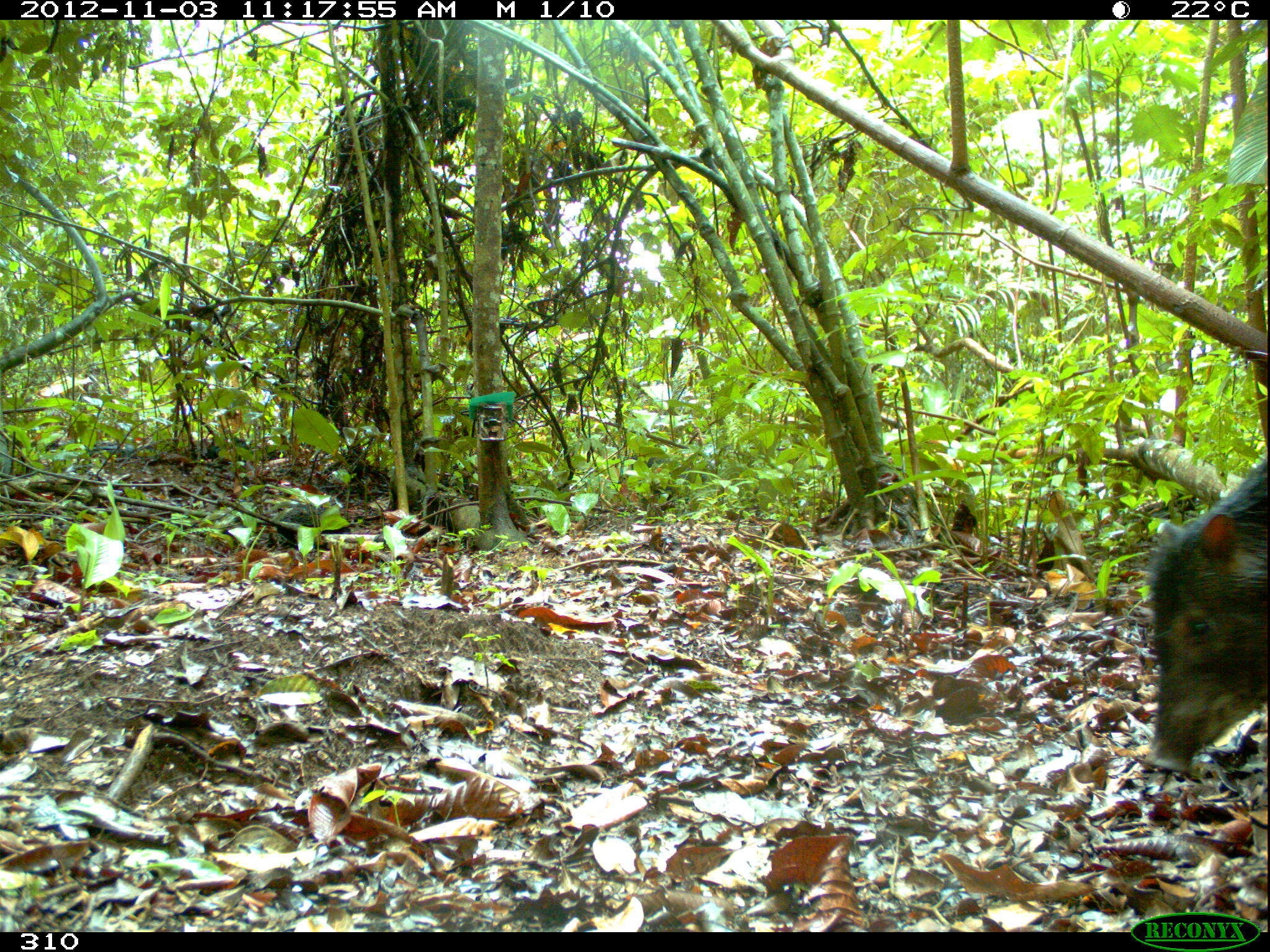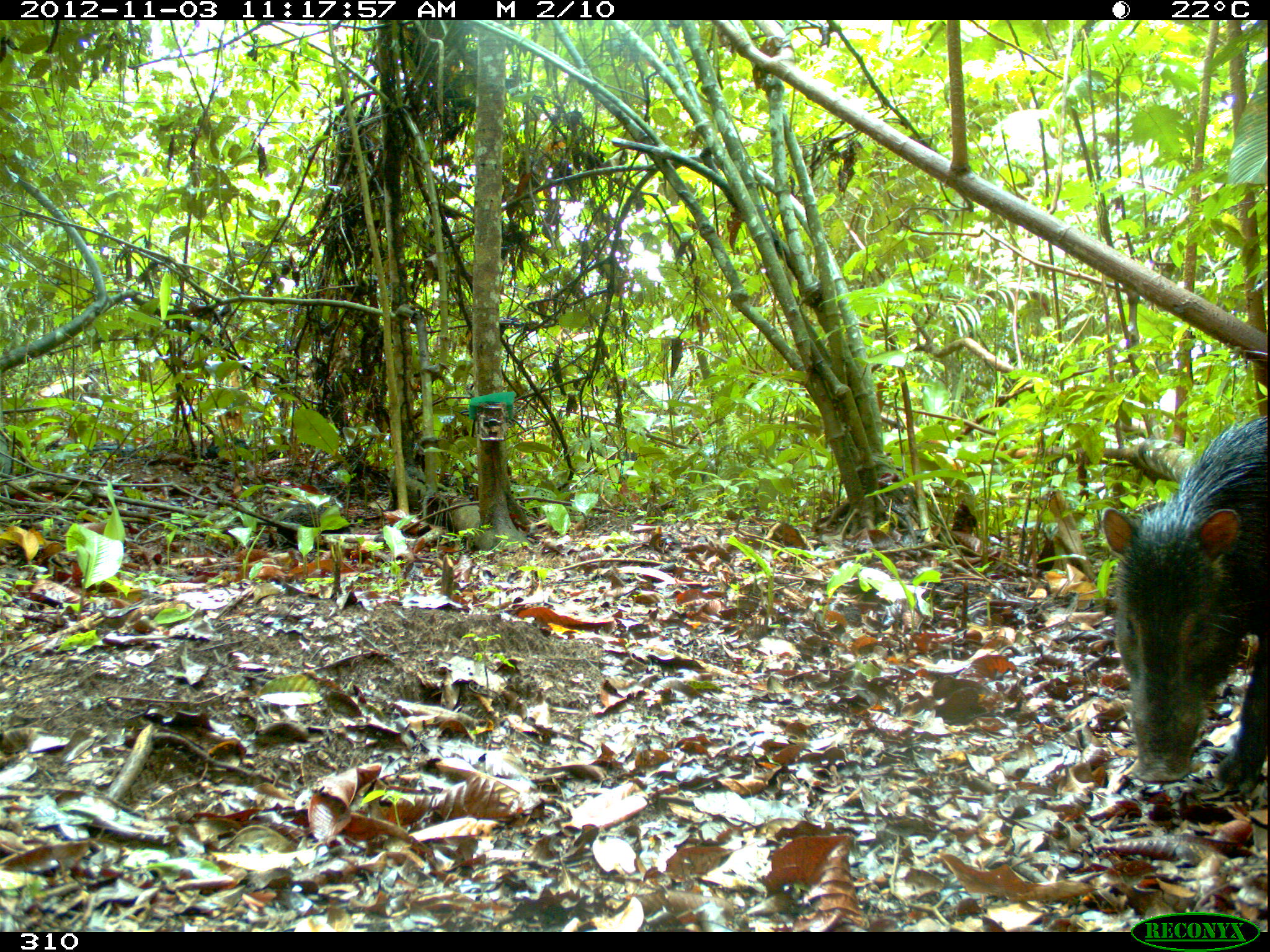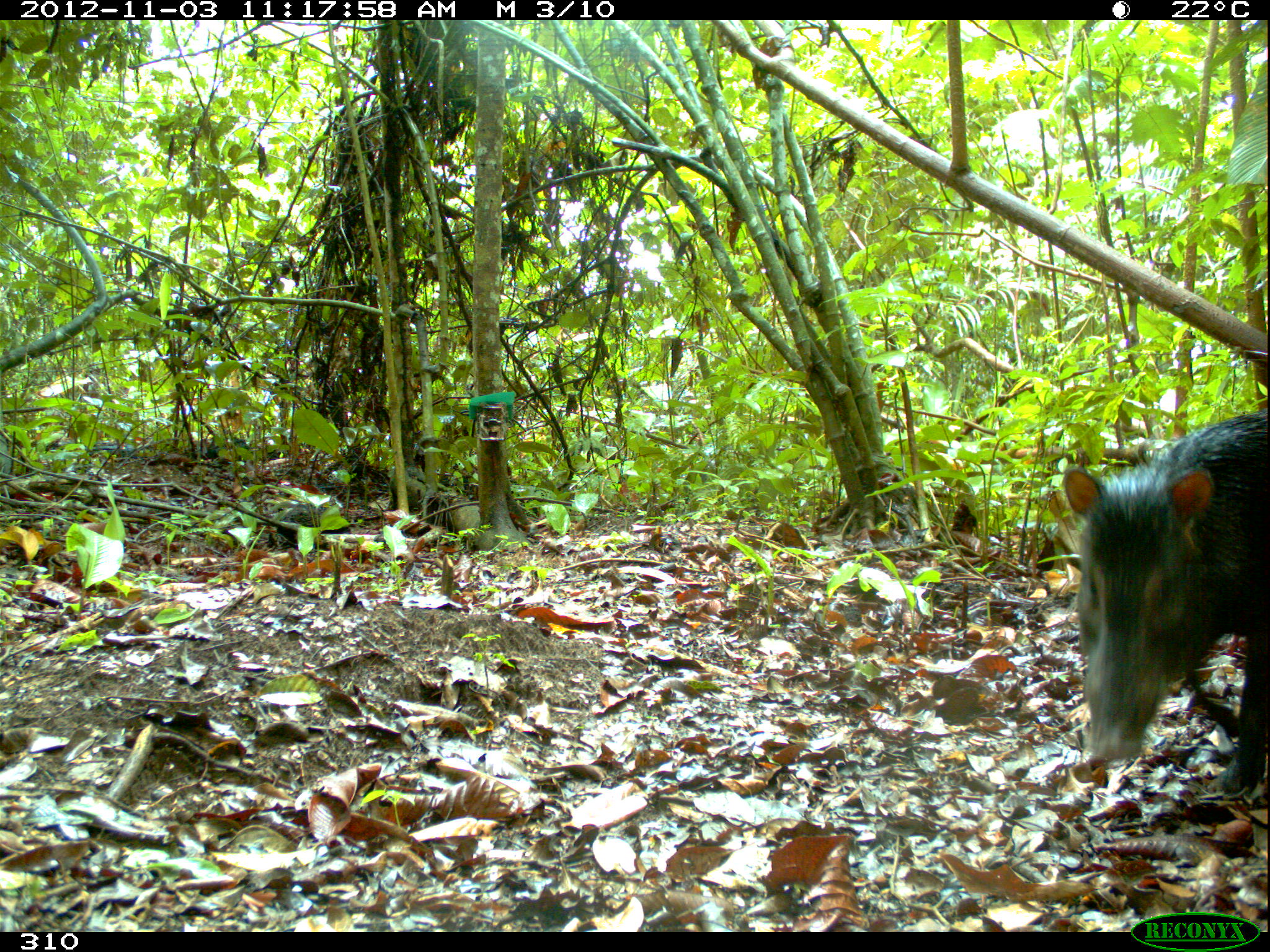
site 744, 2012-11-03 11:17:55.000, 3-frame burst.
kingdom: Animalia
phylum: Chordata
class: Mammalia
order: Artiodactyla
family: Tayassuidae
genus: Tayassu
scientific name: Tayassu pecari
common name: white-lipped peccary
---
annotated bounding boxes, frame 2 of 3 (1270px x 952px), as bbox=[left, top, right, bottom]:
tayassu pecari: bbox=[1098, 418, 1266, 784]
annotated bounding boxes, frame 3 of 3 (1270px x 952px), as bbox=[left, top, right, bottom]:
tayassu pecari: bbox=[1060, 408, 1270, 794]